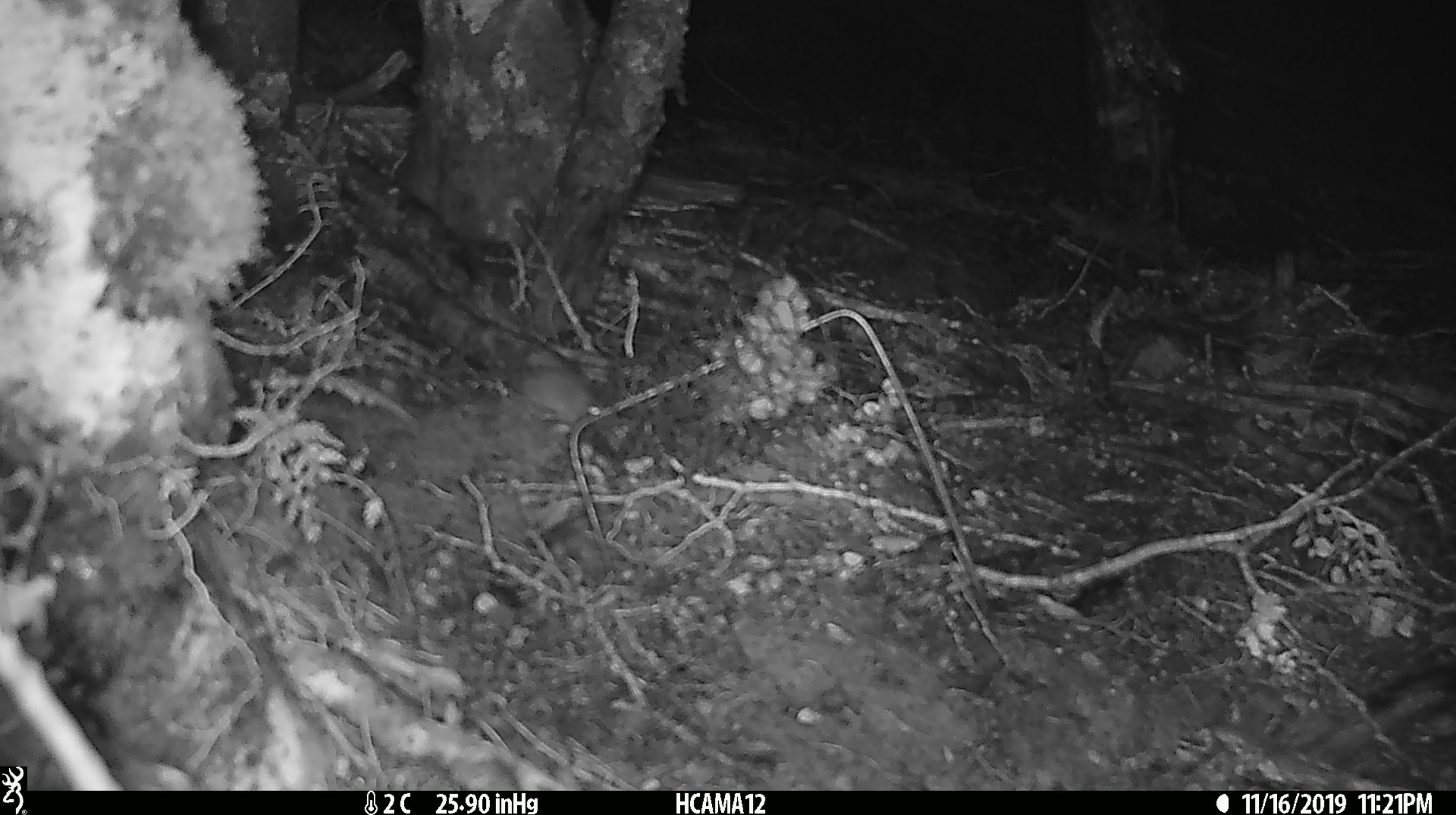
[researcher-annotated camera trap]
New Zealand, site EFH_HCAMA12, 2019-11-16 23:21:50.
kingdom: Animalia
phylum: Chordata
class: Mammalia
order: Rodentia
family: Muridae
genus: Mus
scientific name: Mus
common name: mouse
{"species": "mouse (Mus)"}